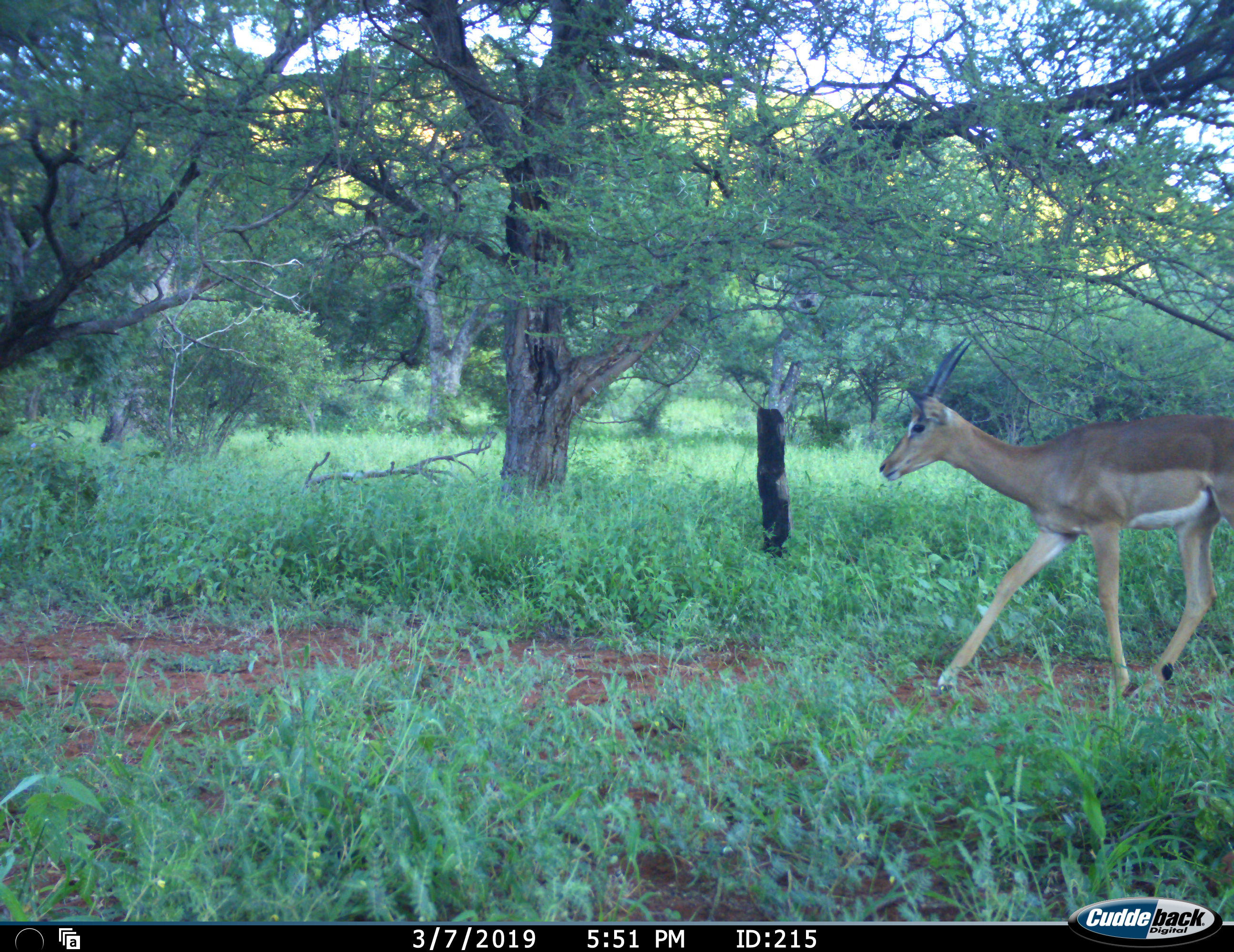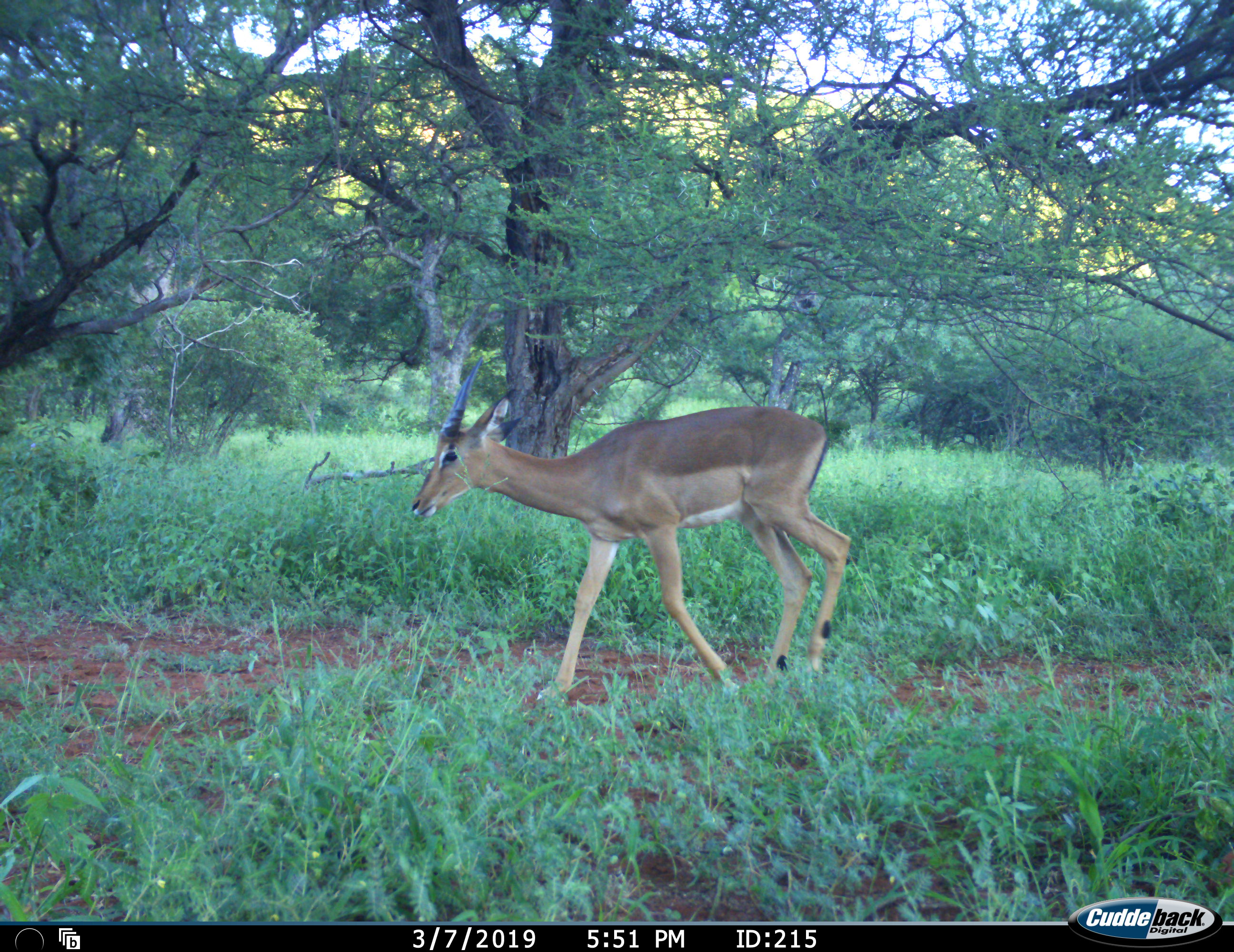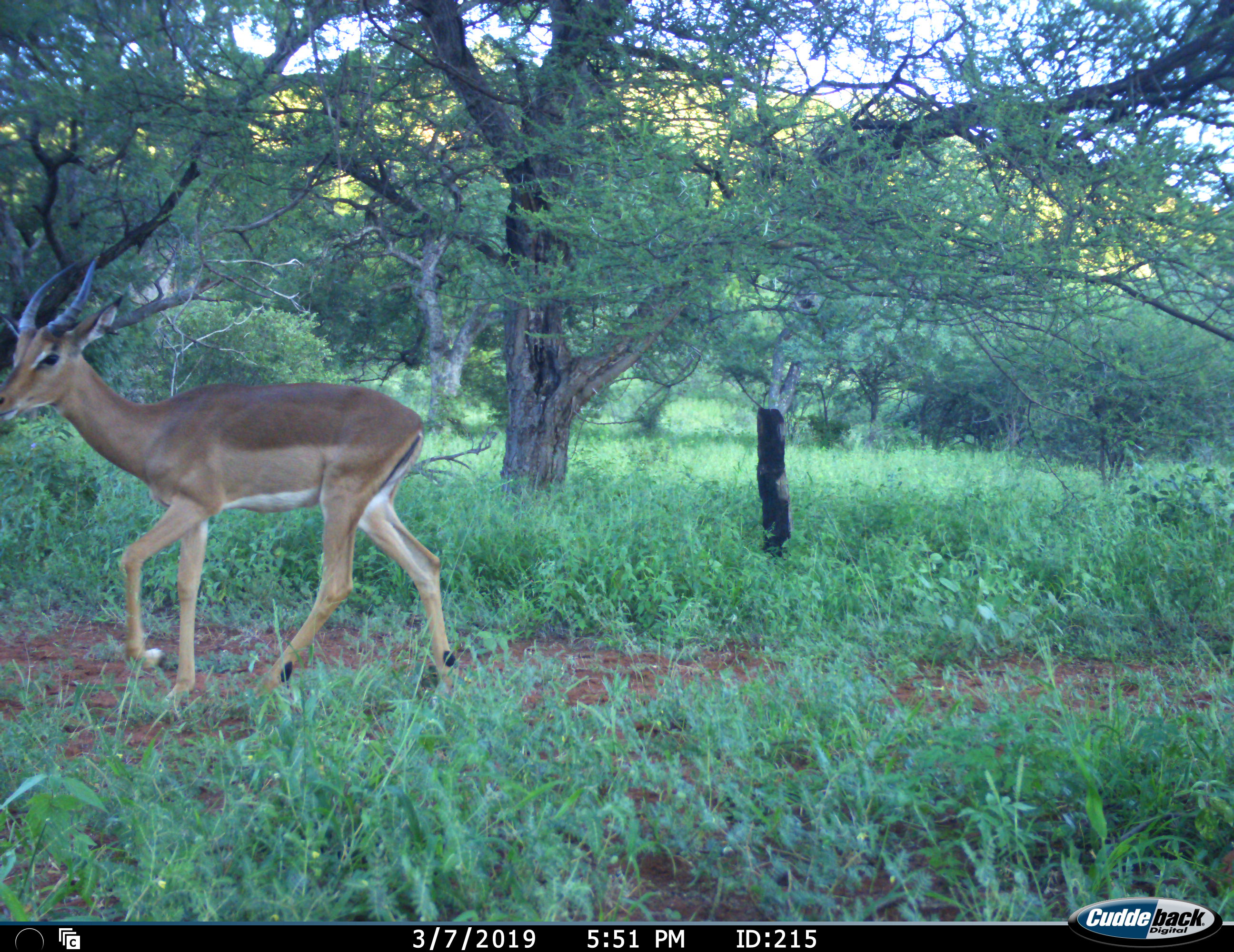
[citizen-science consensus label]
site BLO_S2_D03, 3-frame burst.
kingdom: Animalia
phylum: Chordata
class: Mammalia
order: Artiodactyla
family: Bovidae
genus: Aepyceros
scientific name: Aepyceros melampus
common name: impala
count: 1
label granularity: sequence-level